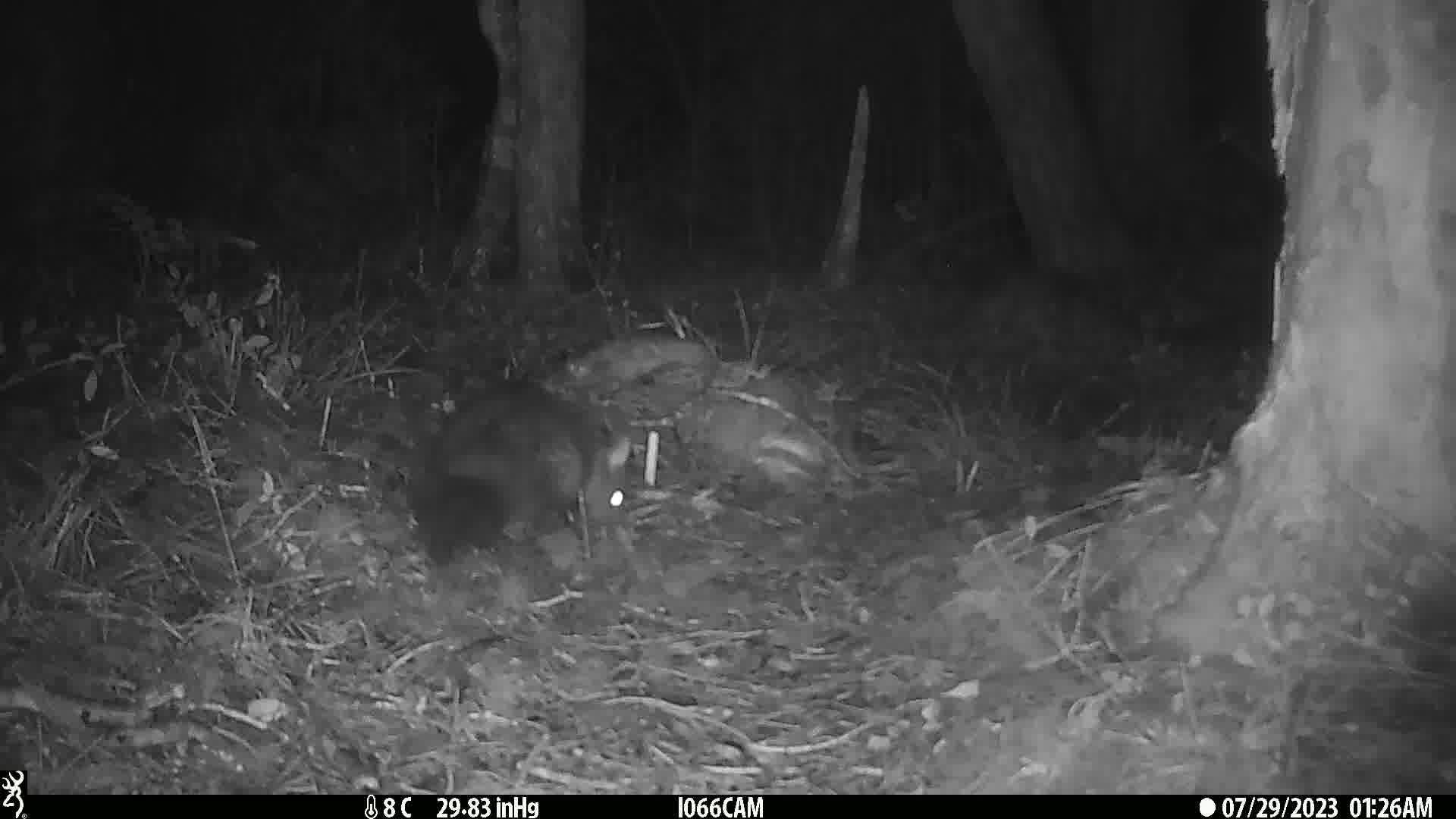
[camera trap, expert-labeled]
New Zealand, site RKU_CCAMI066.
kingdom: Animalia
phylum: Chordata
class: Mammalia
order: Diprotodontia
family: Phalangeridae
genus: Trichosurus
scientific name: Trichosurus vulpecula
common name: common brushtail possum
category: possum